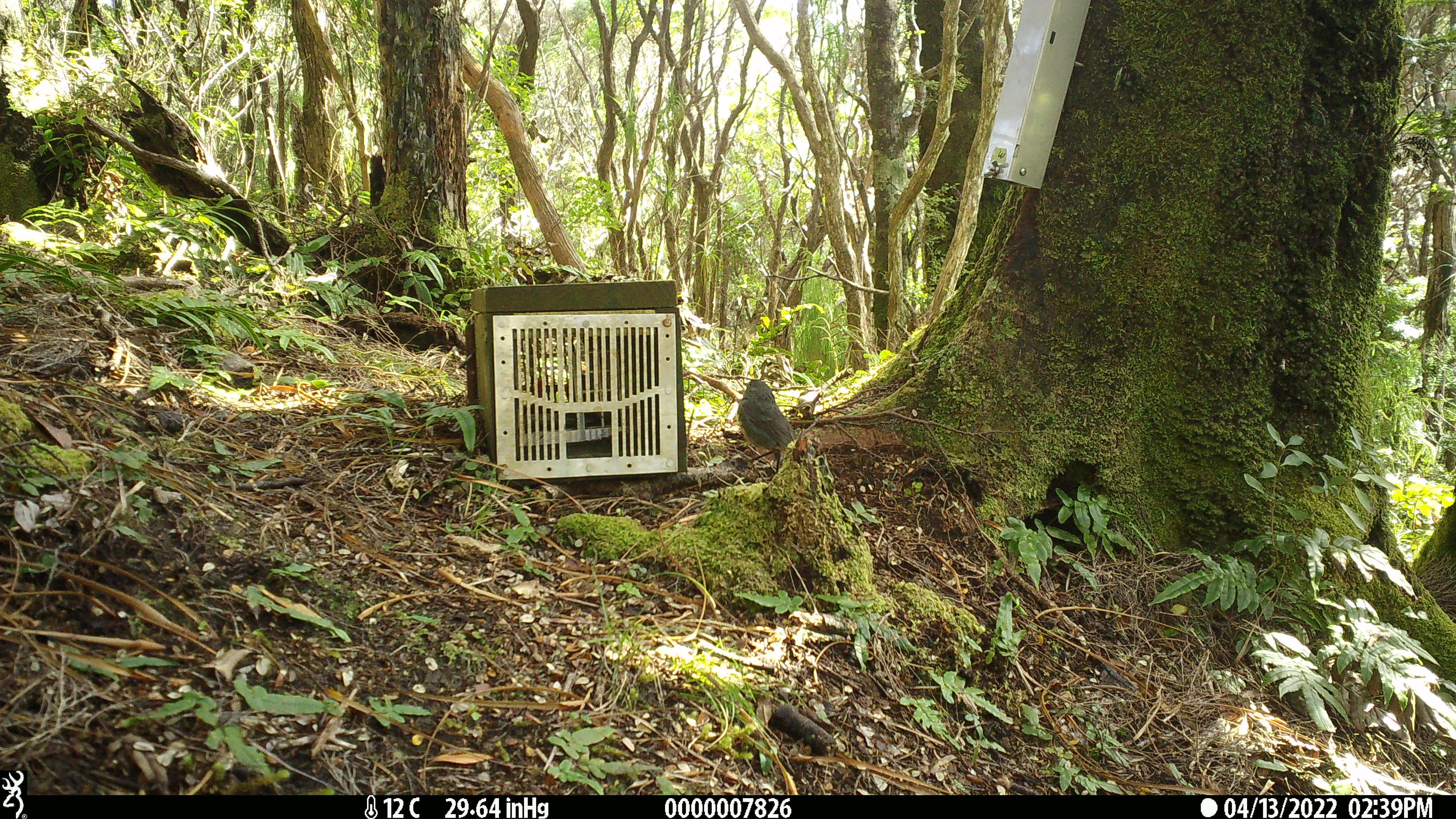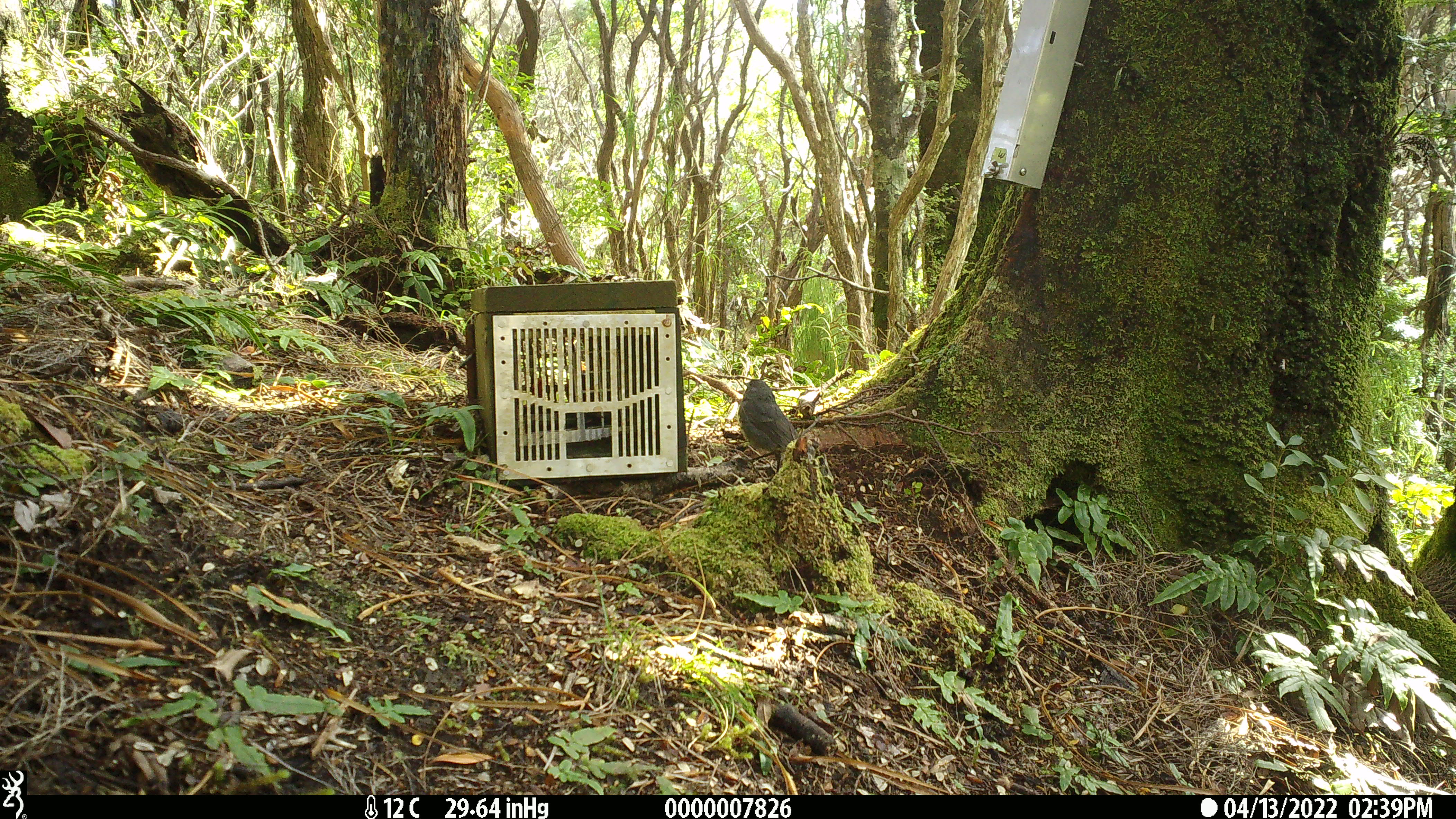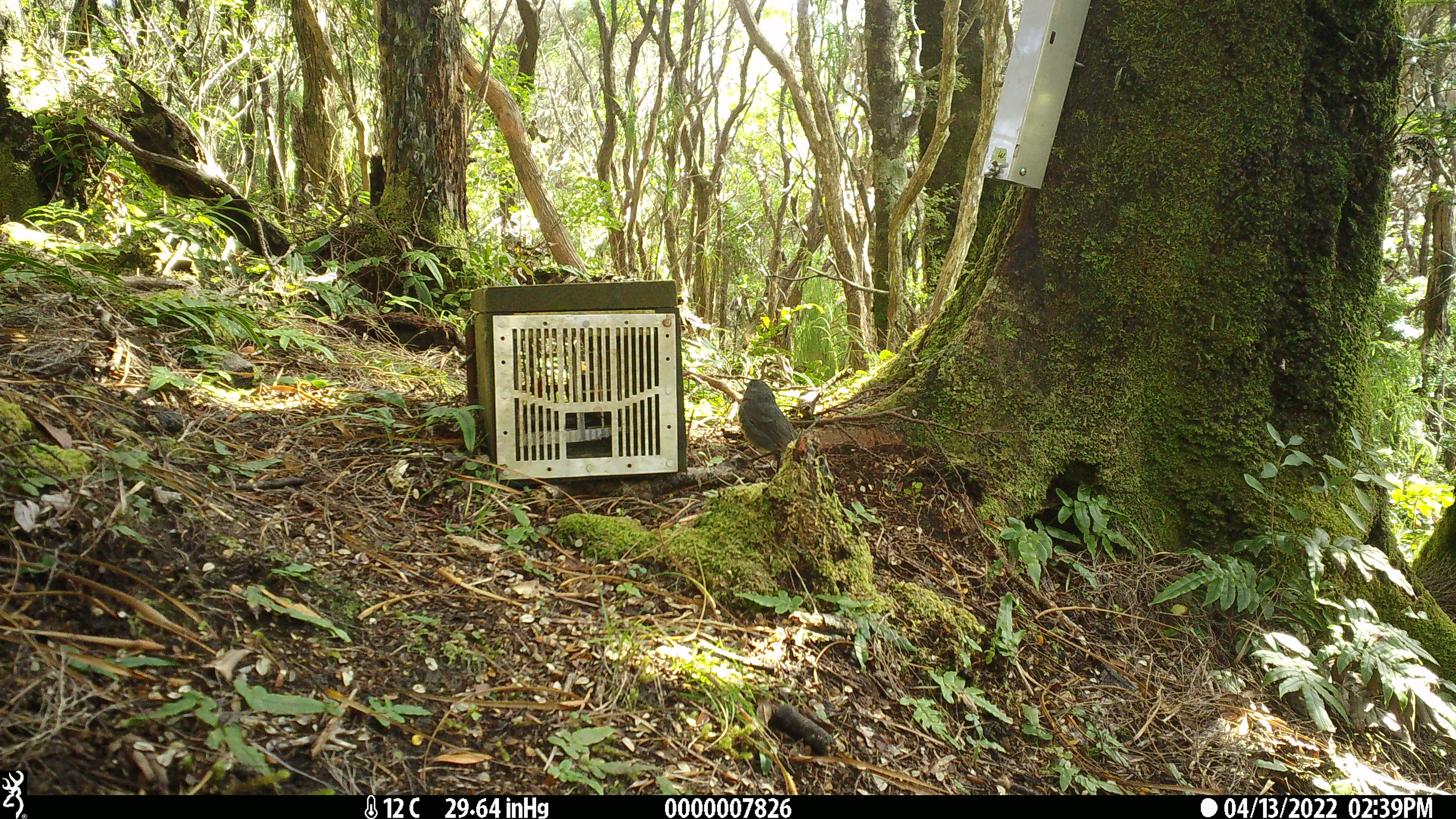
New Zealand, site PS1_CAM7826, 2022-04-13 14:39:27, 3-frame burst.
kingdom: Animalia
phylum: Chordata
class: Aves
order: Passeriformes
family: Petroicidae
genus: Petroica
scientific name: Petroica australis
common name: new zealand robin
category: robin